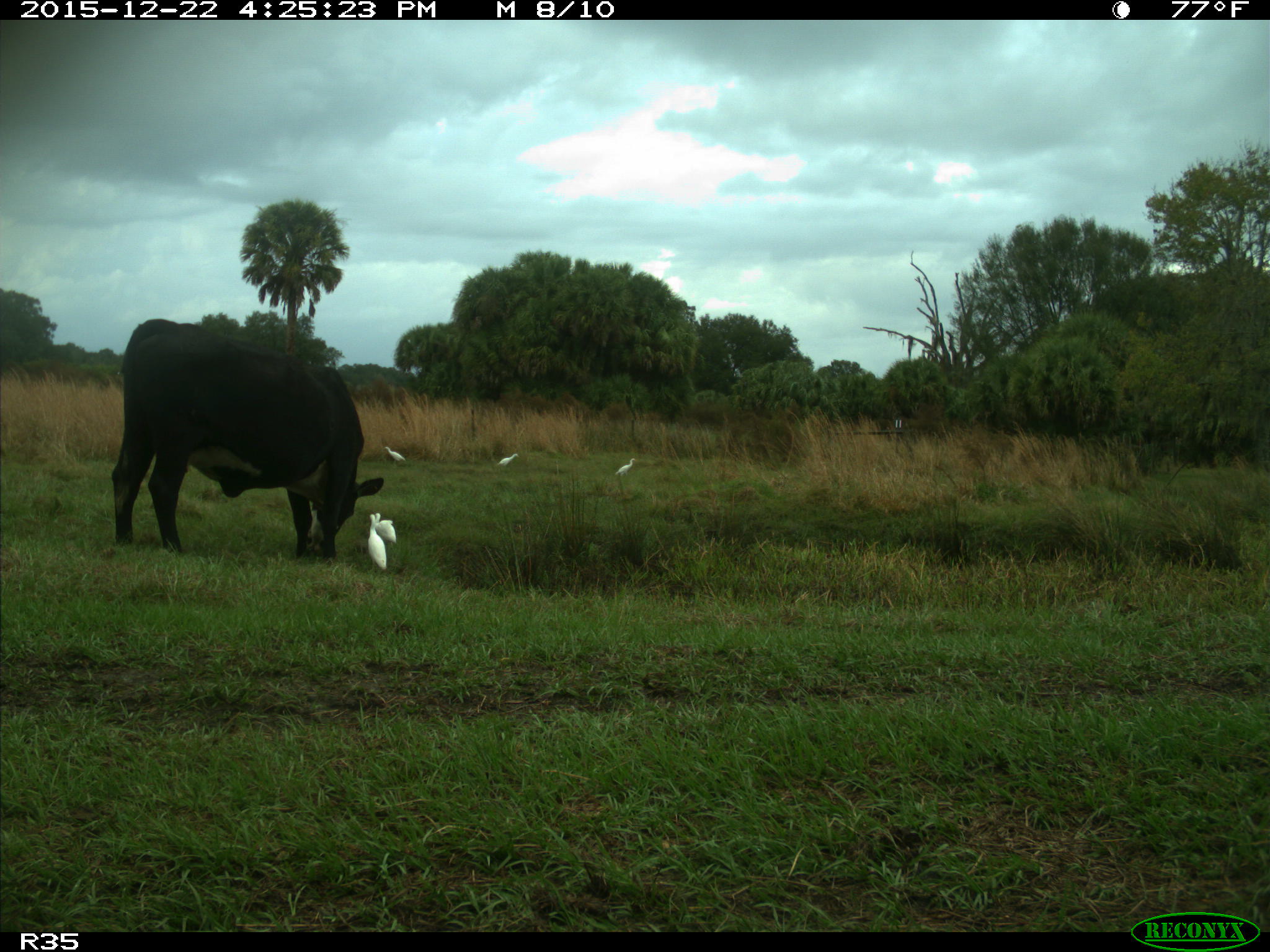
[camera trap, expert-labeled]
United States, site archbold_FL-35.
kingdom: Animalia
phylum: Chordata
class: Mammalia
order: Artiodactyla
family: Bovidae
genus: Bos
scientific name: Bos taurus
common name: domestic cow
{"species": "Bos taurus (domestic cow)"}